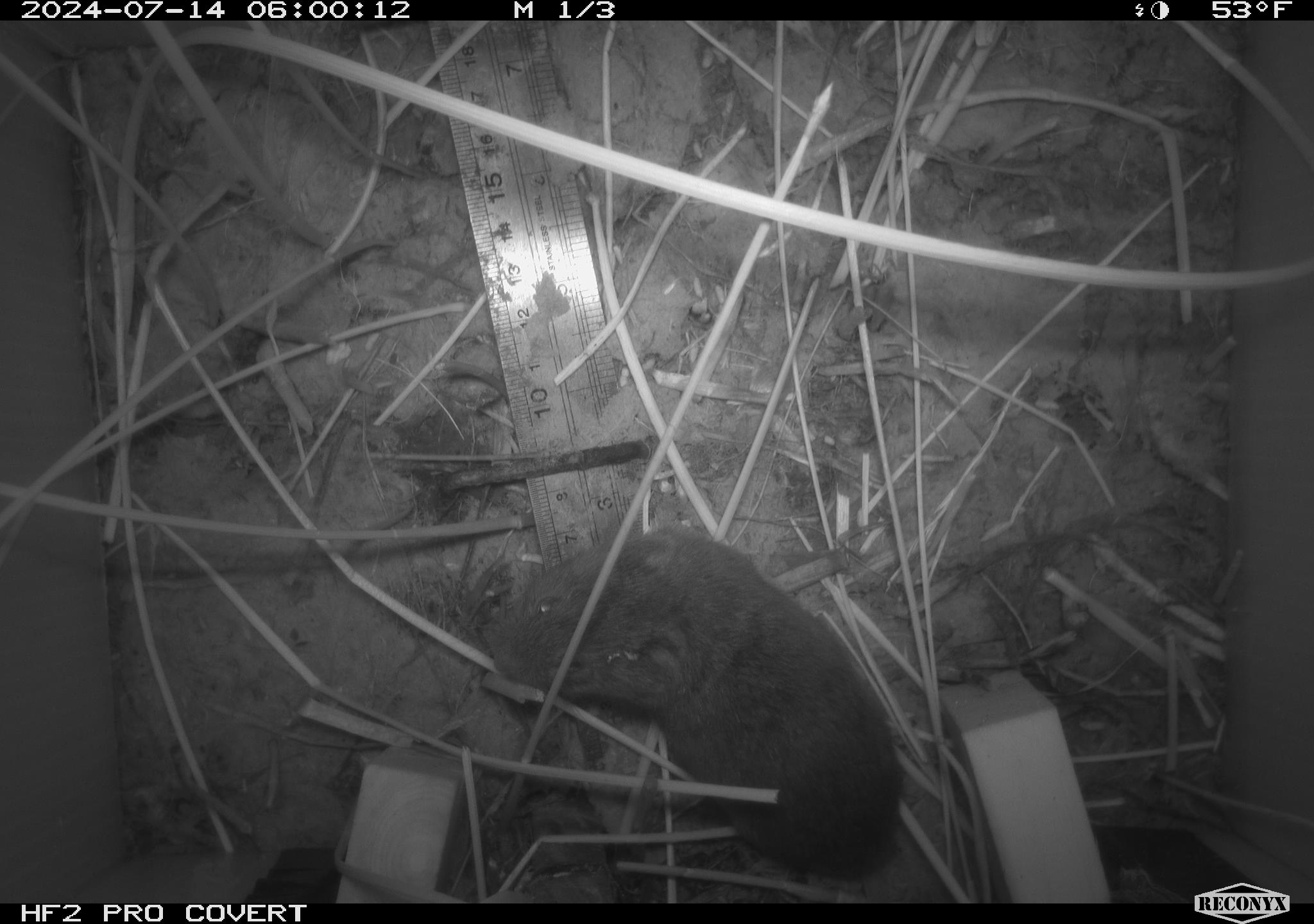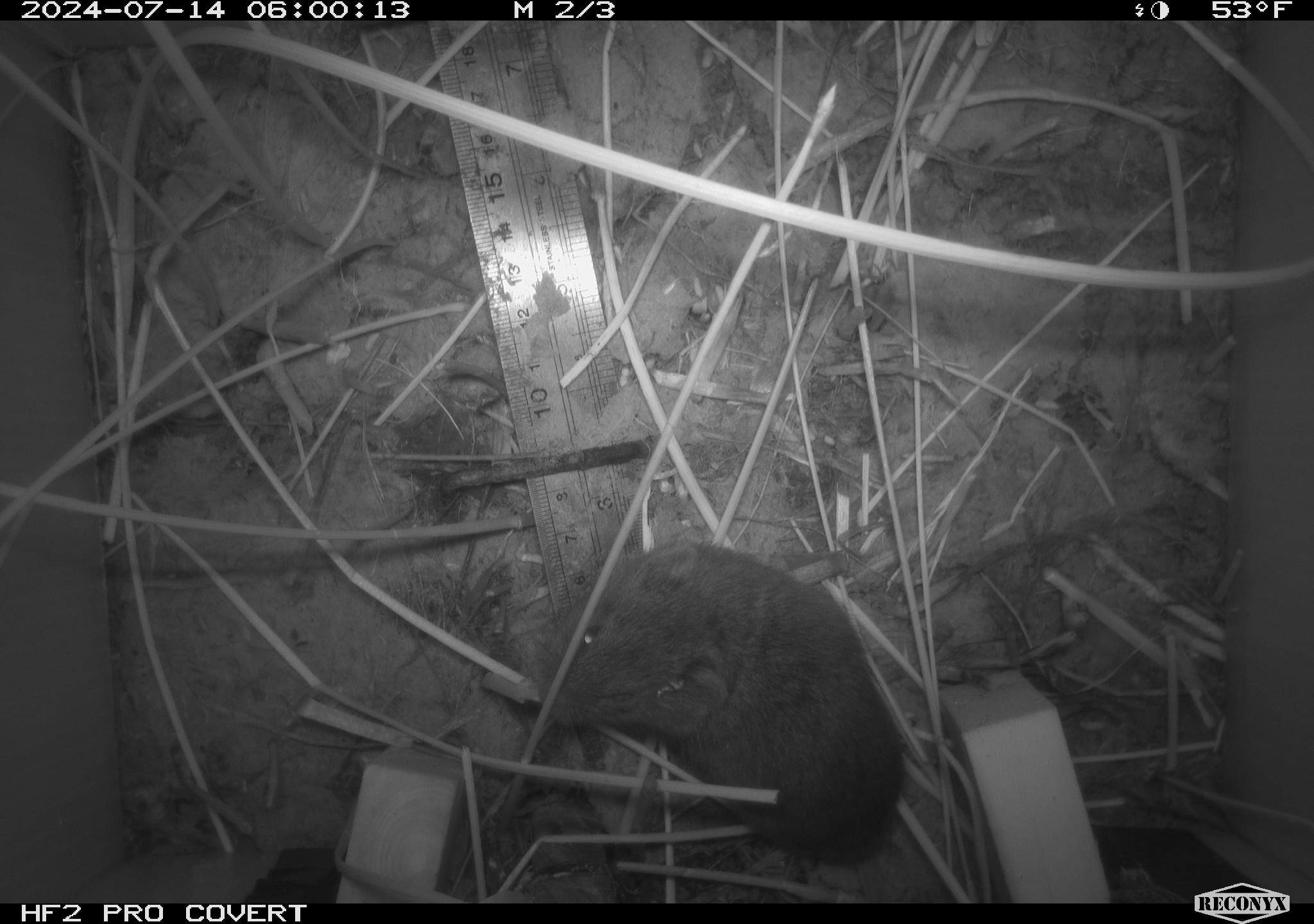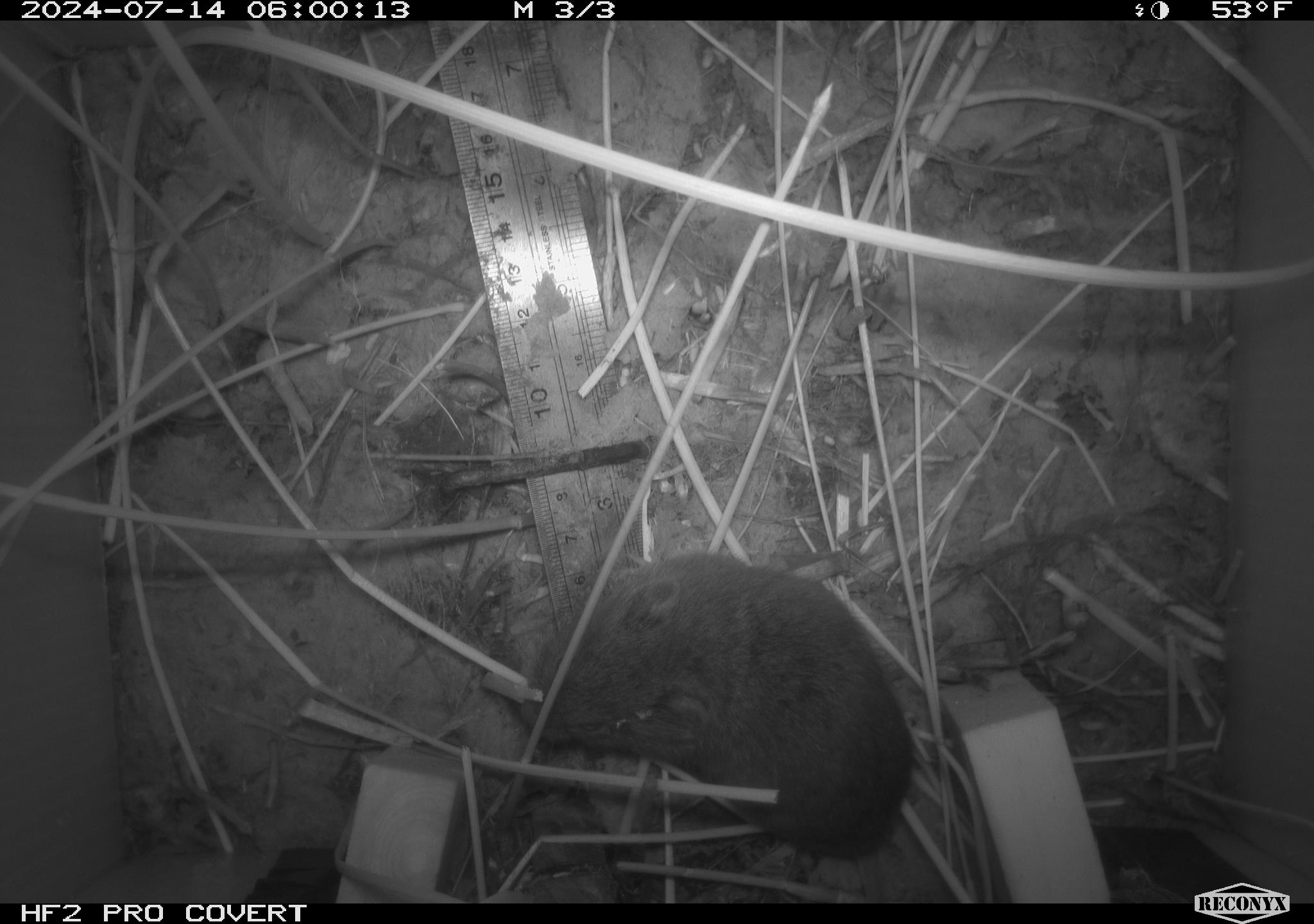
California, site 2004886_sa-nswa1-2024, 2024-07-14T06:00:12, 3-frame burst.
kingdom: Animalia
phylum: Chordata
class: Mammalia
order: Rodentia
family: Cricetidae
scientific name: Arvicolinae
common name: voles, lemmings, and muskrats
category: arvicolinae subfamily